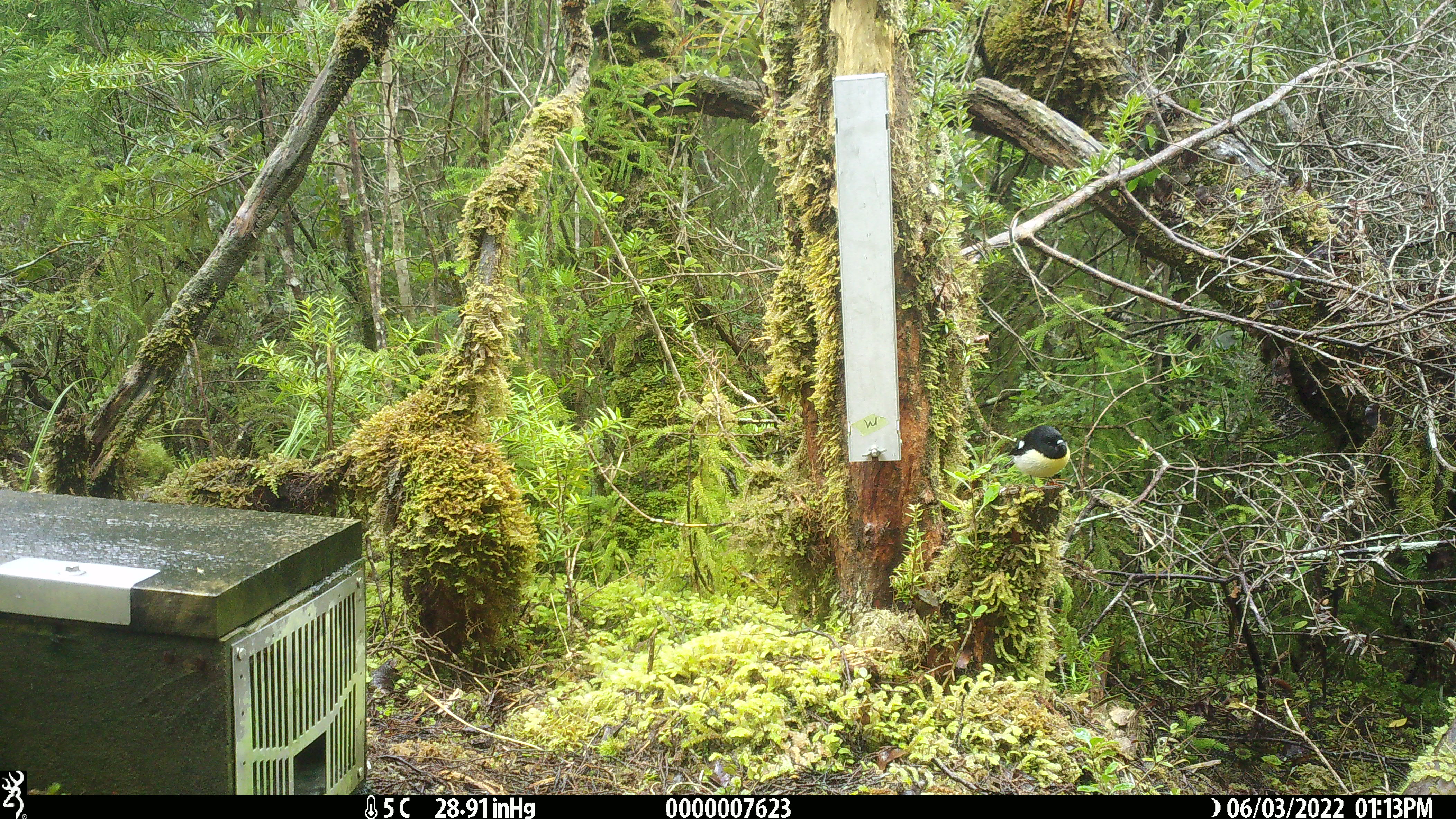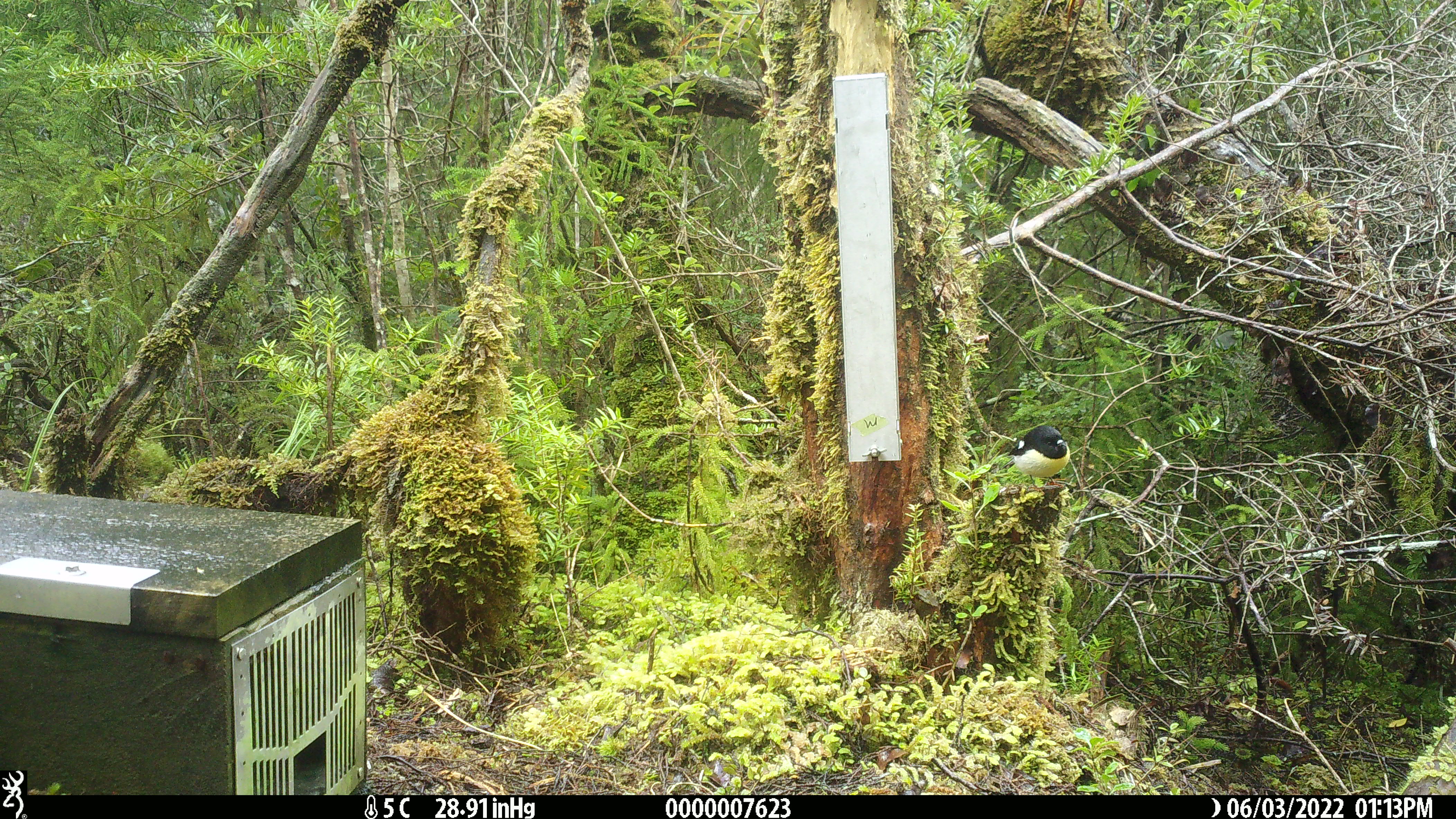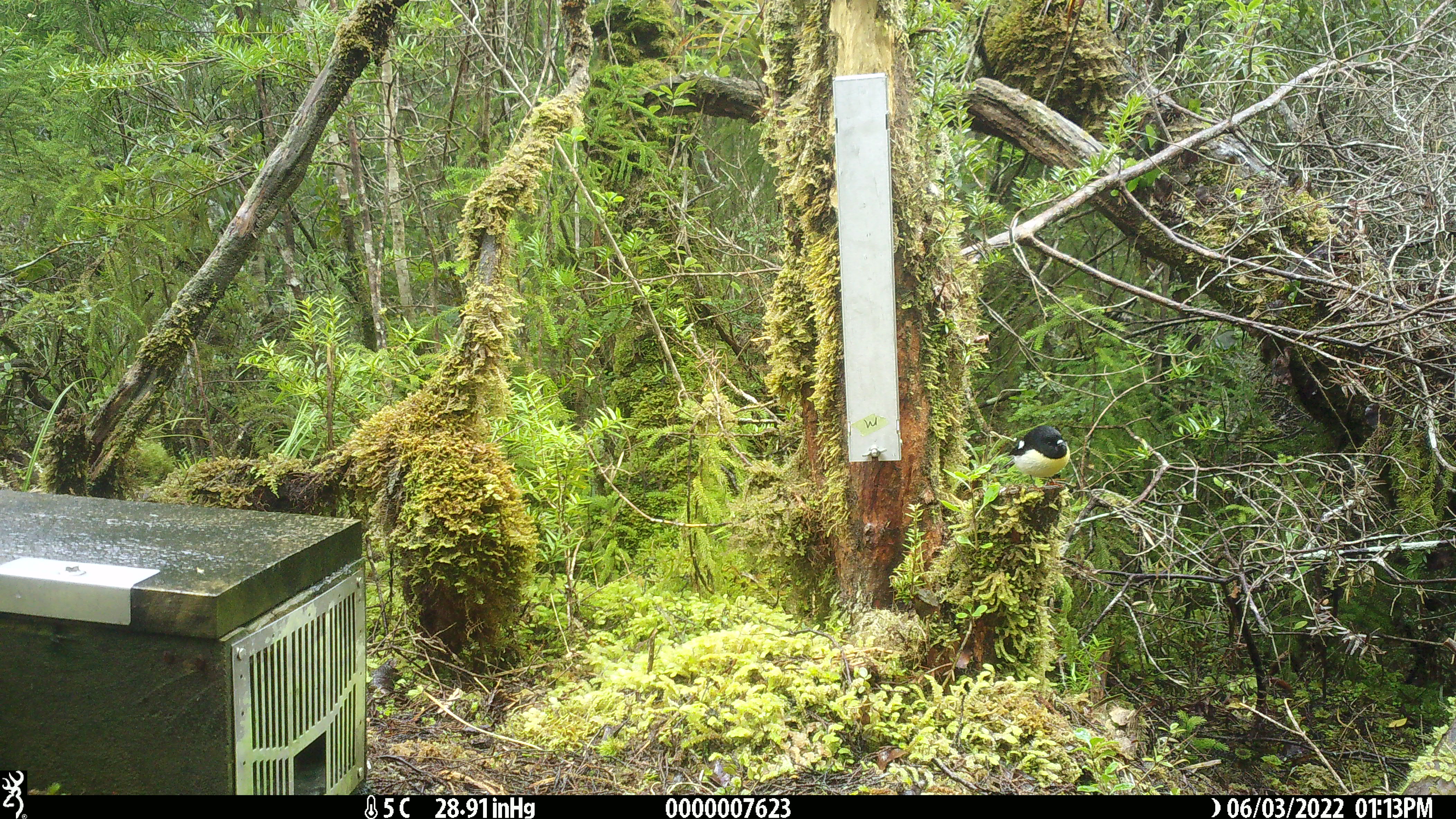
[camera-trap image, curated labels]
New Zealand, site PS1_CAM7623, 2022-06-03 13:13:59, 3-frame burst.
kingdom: Animalia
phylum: Chordata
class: Aves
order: Passeriformes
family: Petroicidae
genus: Petroica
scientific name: Petroica macrocephala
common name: tomtit